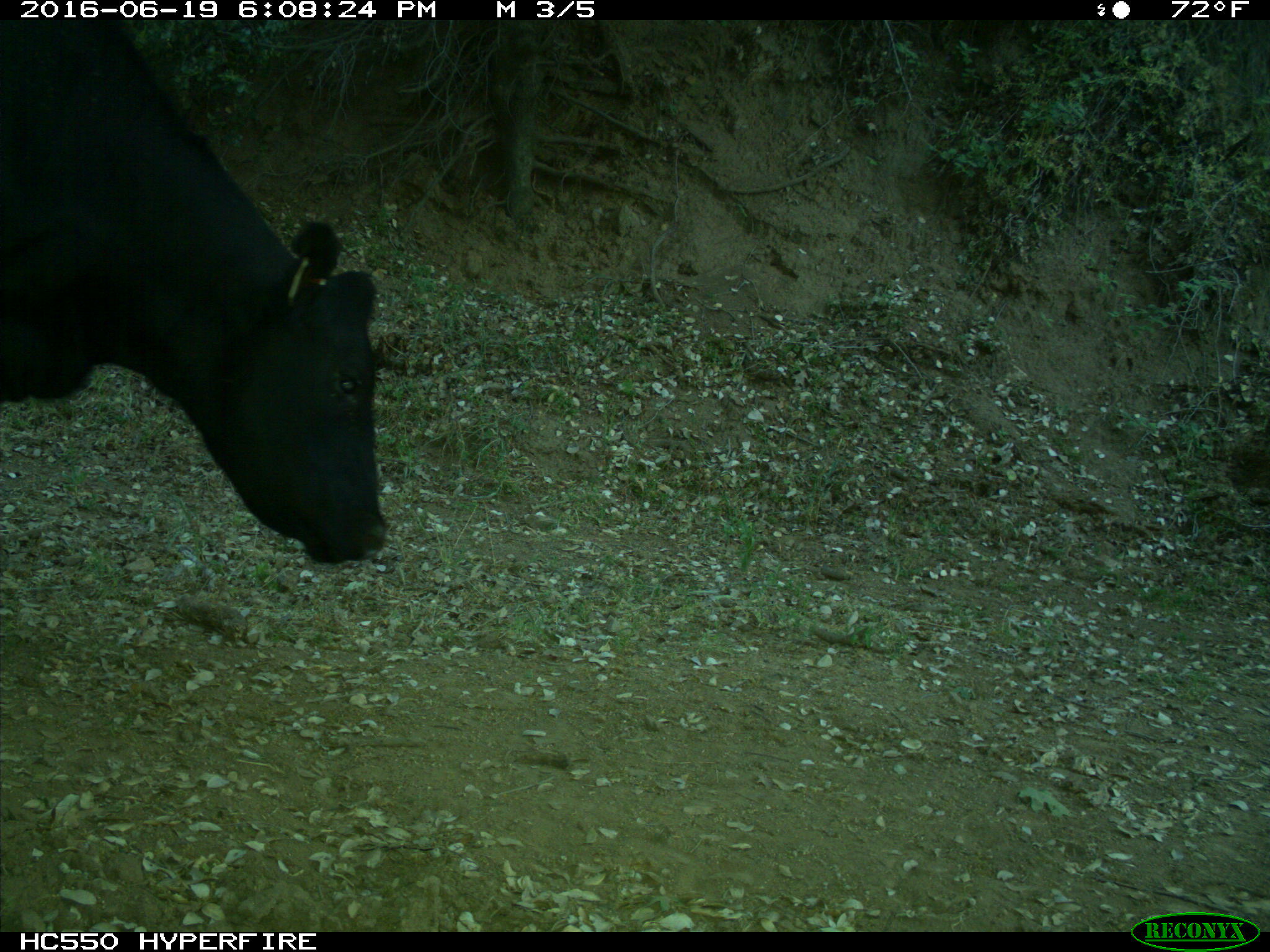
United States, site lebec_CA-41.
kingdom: Animalia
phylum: Chordata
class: Mammalia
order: Artiodactyla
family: Bovidae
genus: Bos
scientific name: Bos taurus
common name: domestic cow